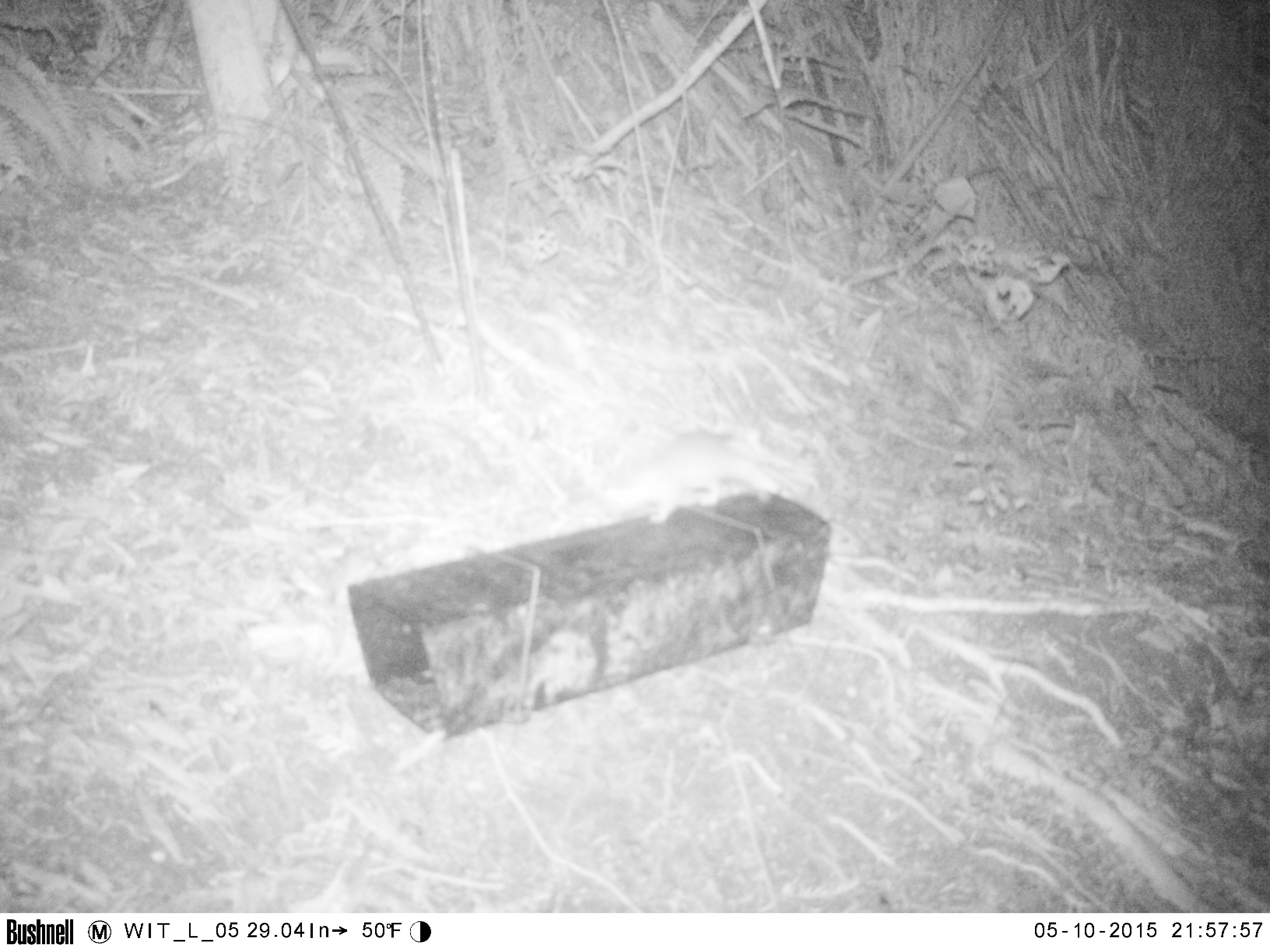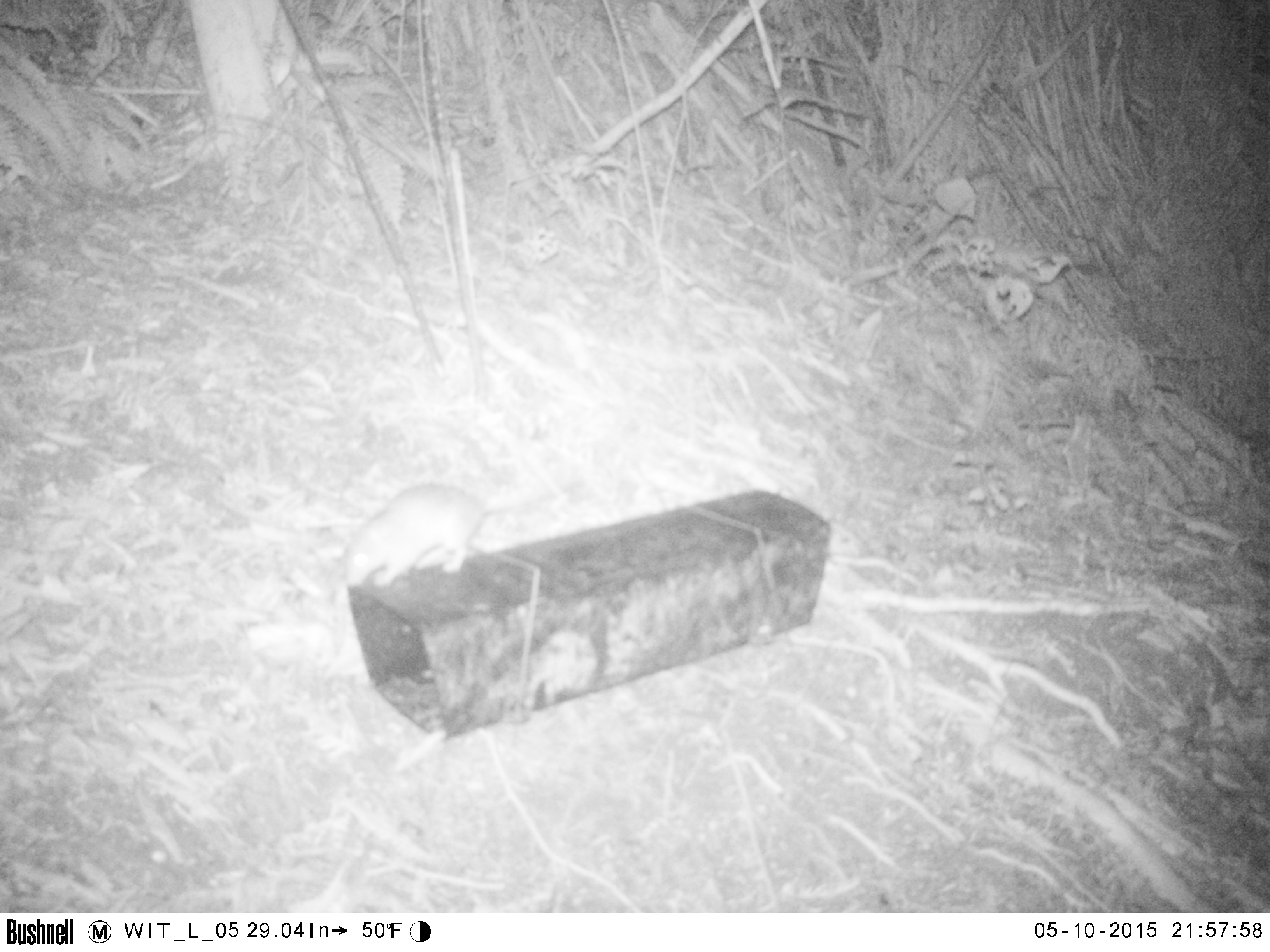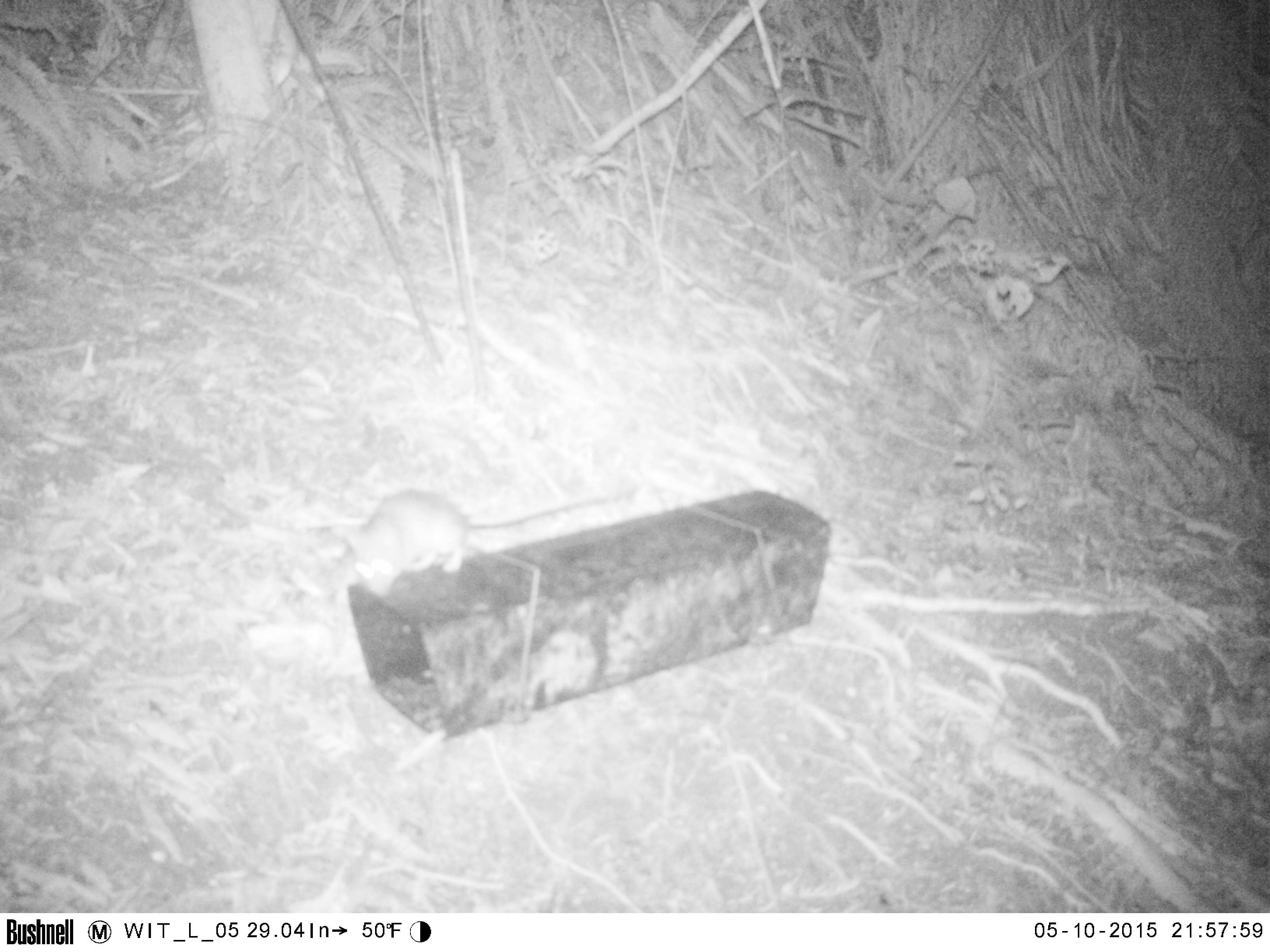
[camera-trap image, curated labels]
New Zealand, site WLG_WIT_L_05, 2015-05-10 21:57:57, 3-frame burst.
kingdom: Animalia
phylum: Chordata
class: Mammalia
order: Rodentia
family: Muridae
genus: Rattus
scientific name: Rattus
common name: rat